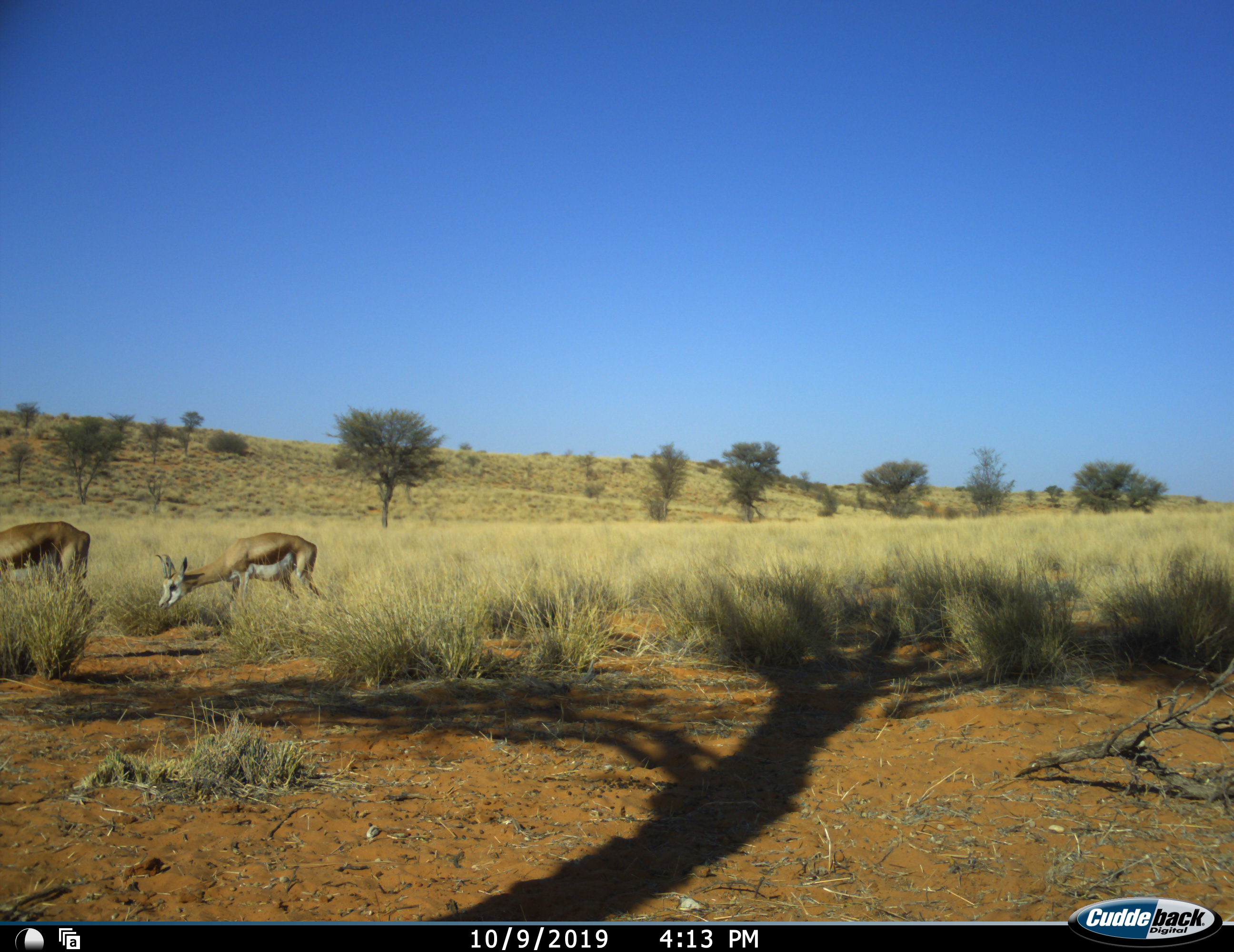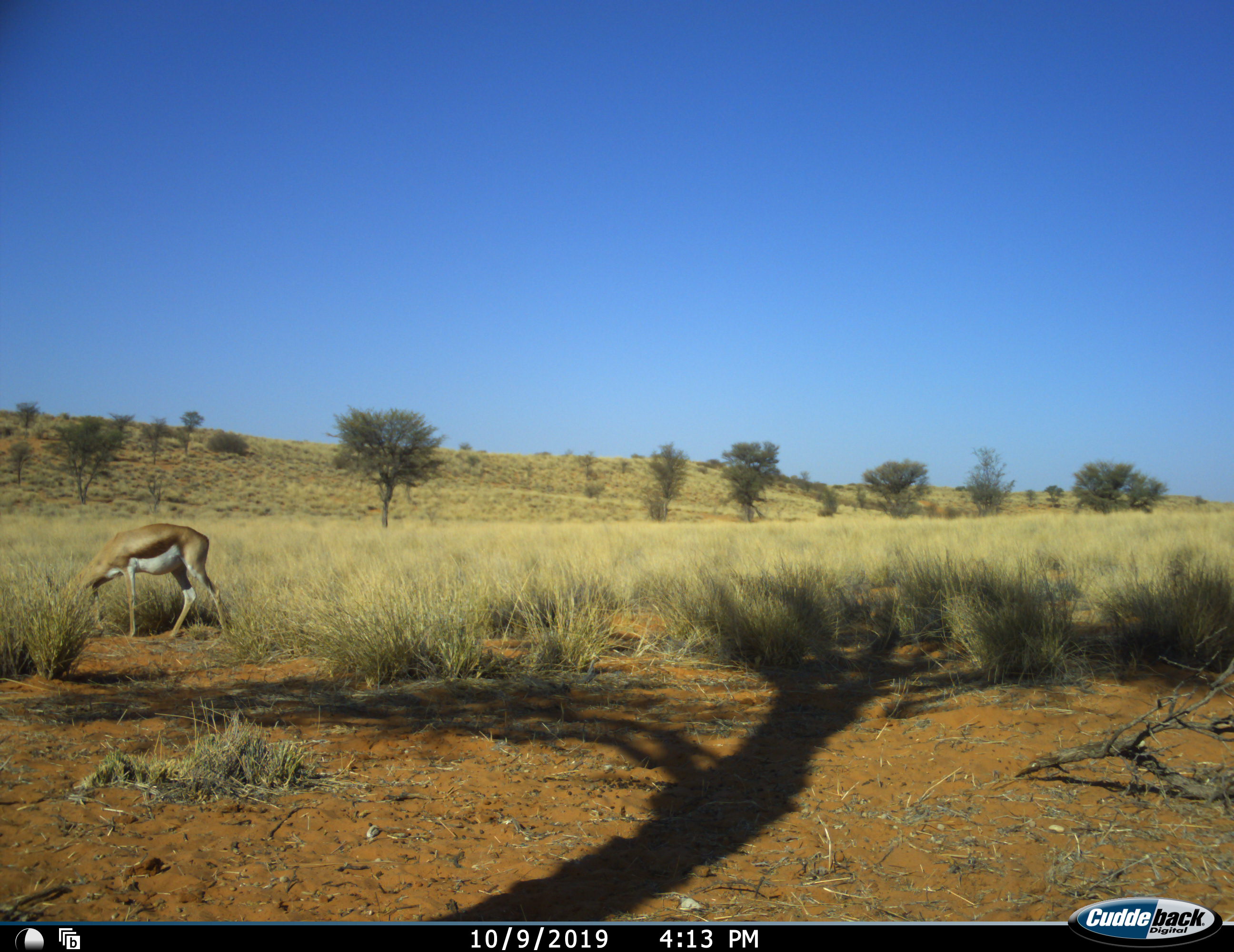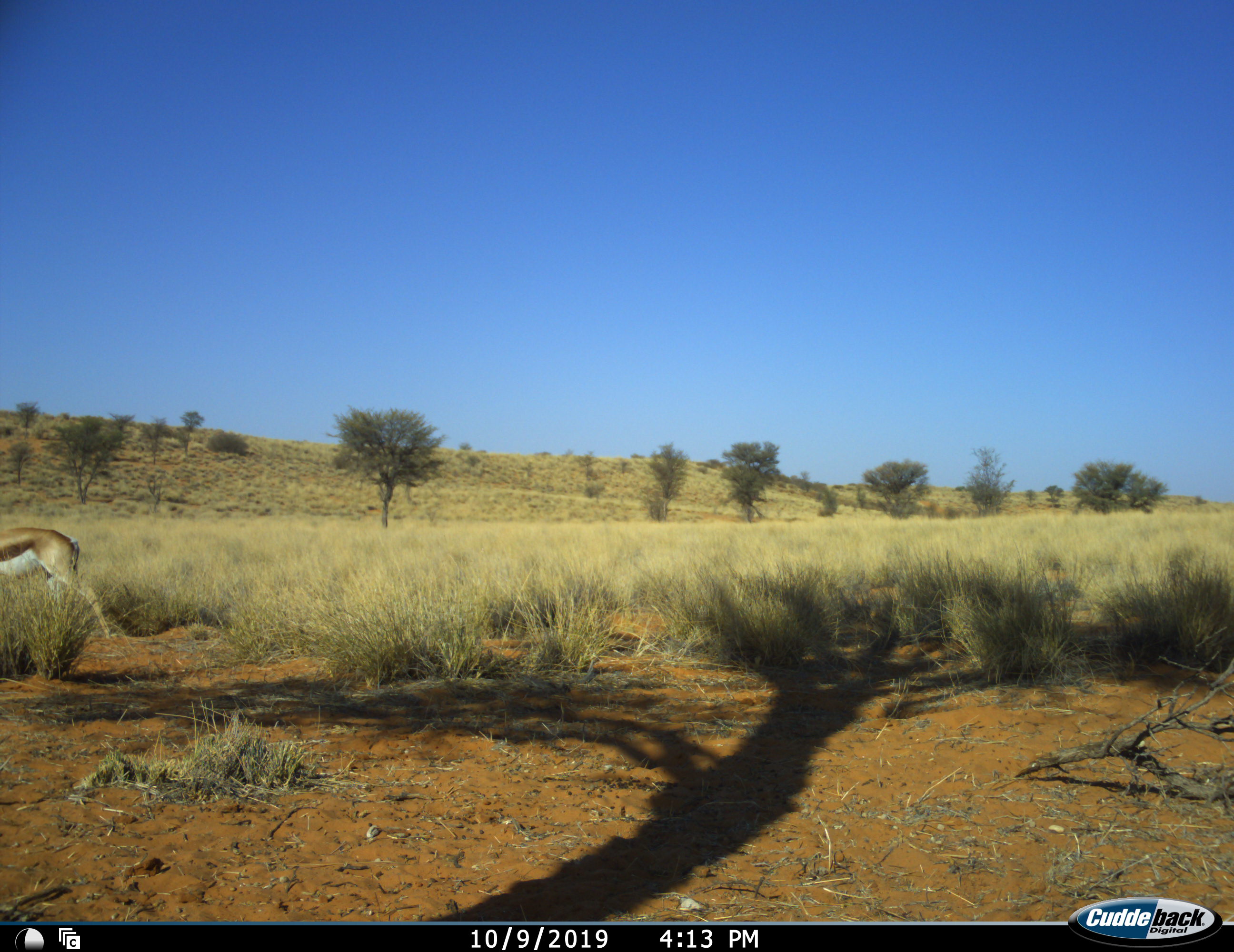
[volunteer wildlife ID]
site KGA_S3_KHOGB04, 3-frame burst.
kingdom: Animalia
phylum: Chordata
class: Mammalia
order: Artiodactyla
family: Bovidae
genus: Antidorcas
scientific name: Antidorcas marsupialis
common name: springbok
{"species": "springbok (Antidorcas marsupialis)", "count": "2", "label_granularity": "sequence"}